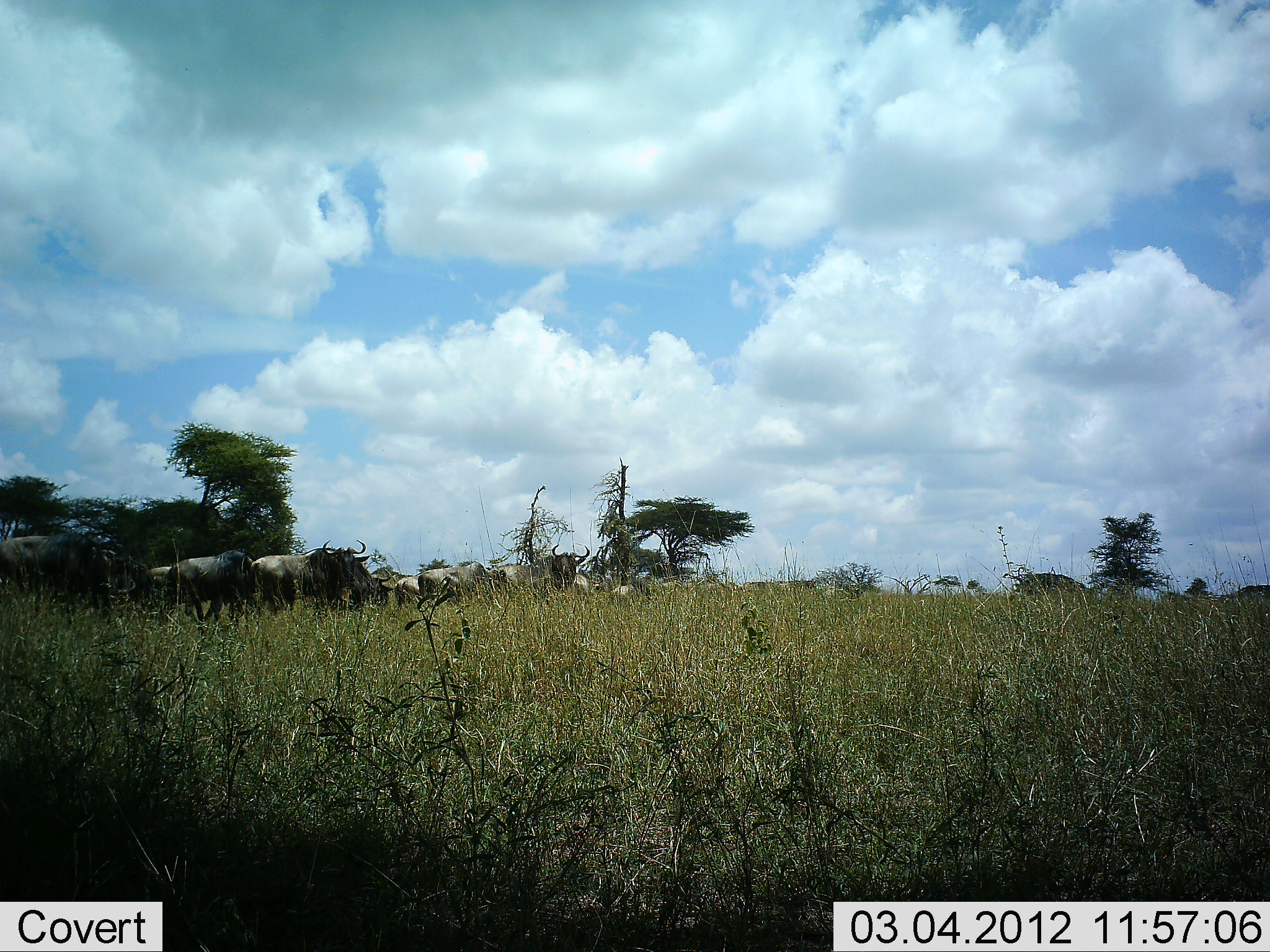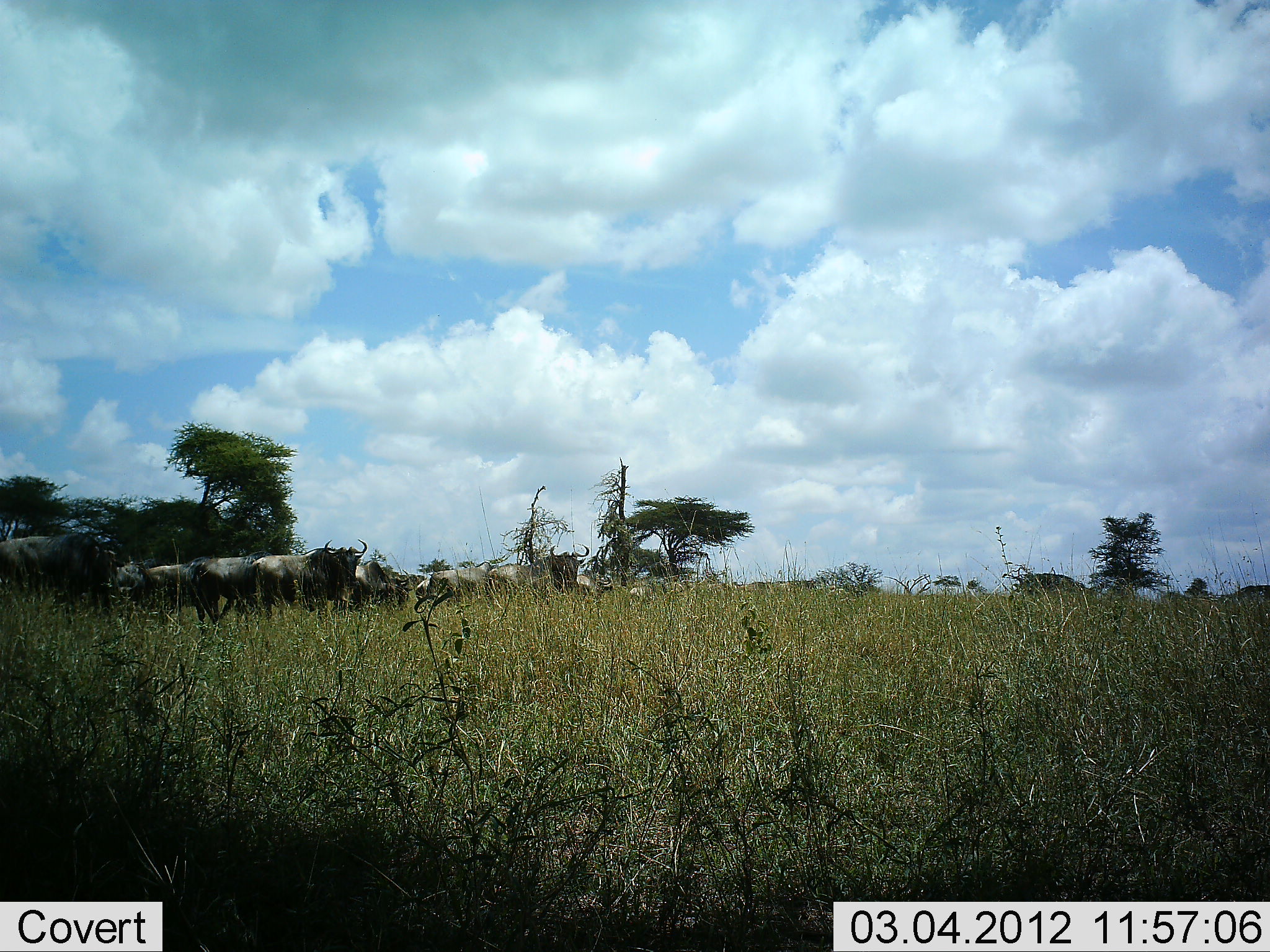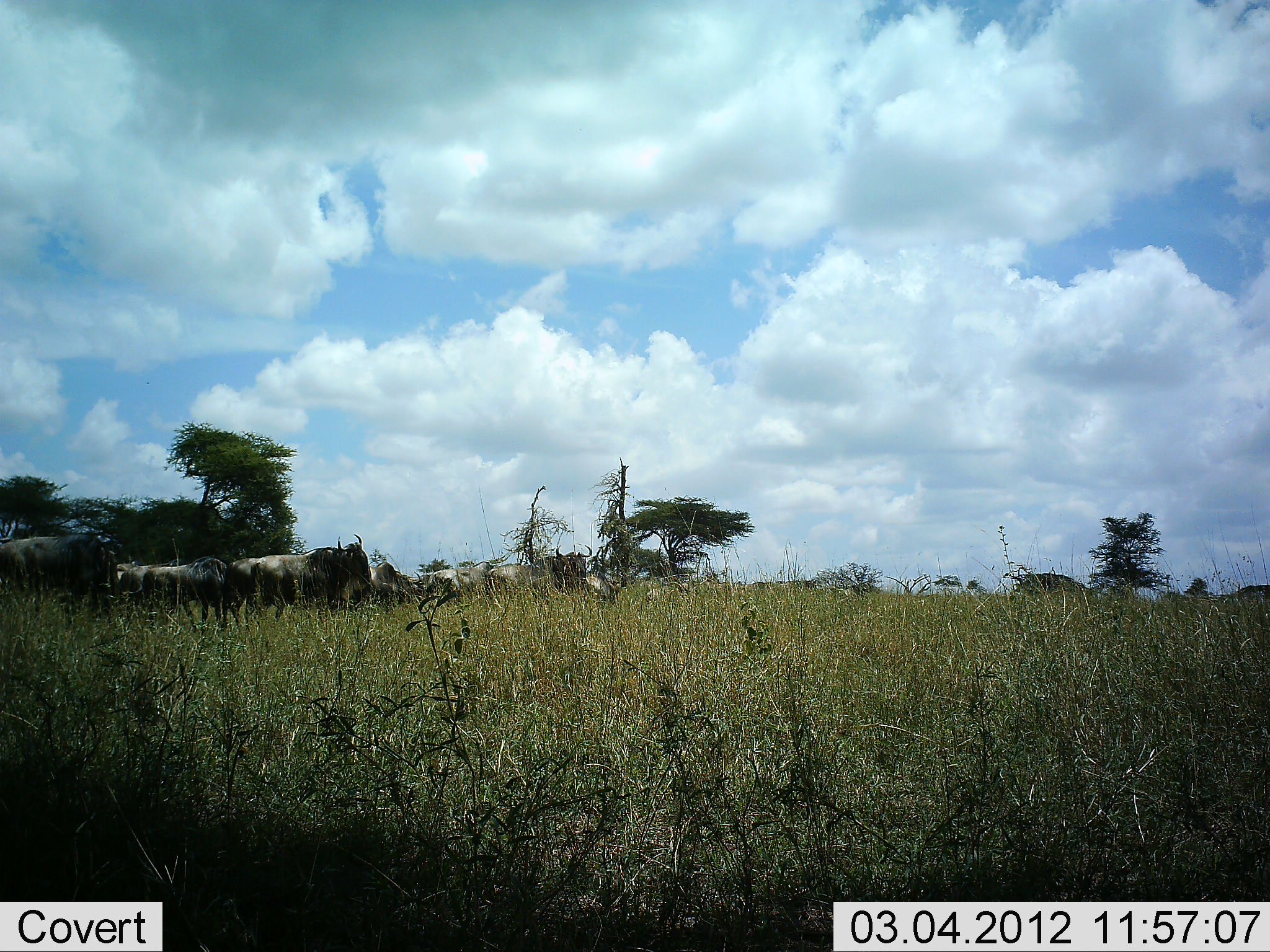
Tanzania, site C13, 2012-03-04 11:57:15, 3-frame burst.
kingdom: Animalia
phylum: Chordata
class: Mammalia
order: Artiodactyla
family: Bovidae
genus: Connochaetes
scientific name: Connochaetes taurinus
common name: blue wildebeest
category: wildebeest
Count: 11-50.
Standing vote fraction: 35%.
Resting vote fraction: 0%.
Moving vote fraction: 88%.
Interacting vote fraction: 0%.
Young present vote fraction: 18%.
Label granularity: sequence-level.